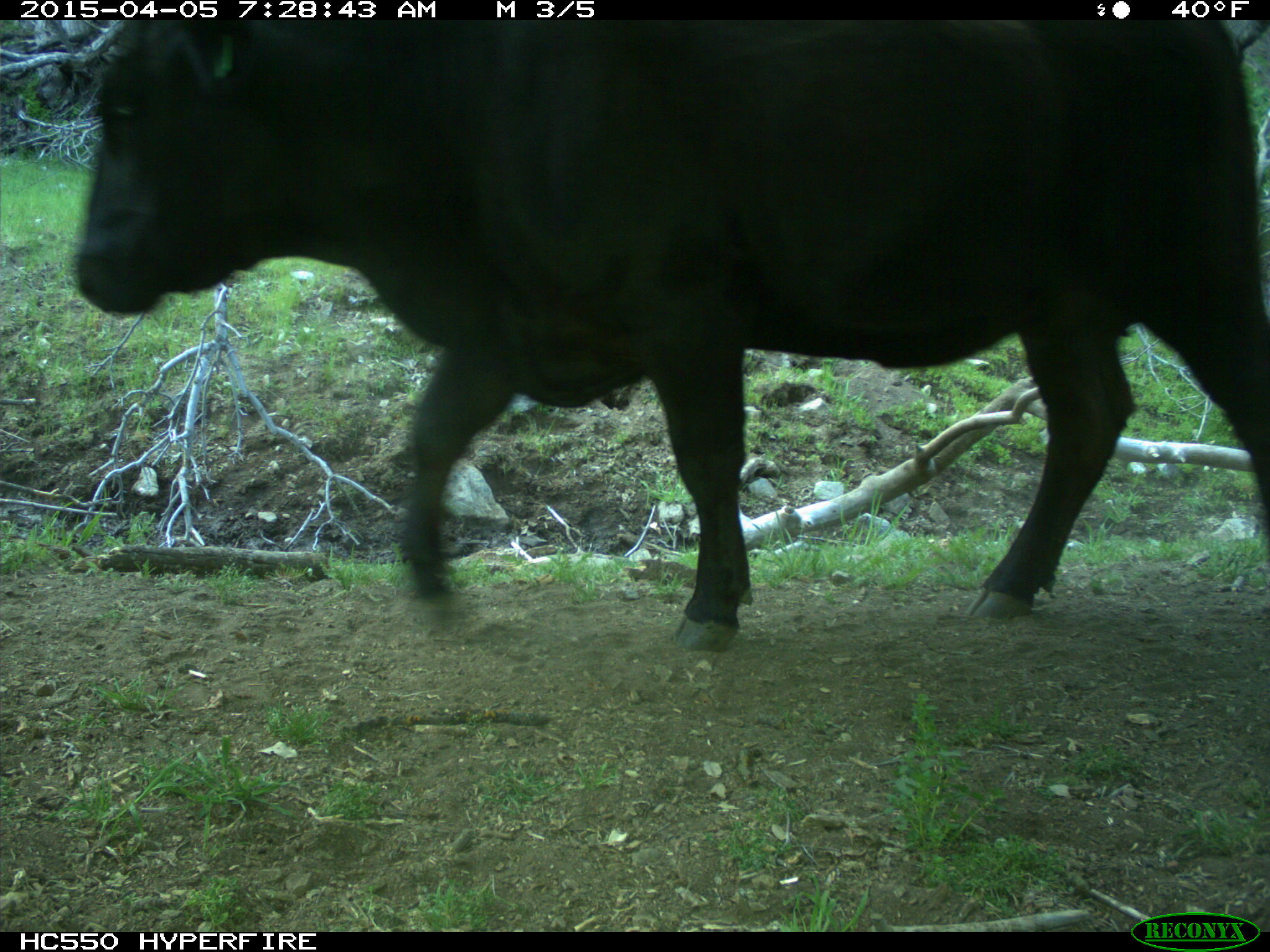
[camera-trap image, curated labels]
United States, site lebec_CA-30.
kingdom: Animalia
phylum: Chordata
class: Mammalia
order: Artiodactyla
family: Bovidae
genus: Bos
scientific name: Bos taurus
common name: domestic cow